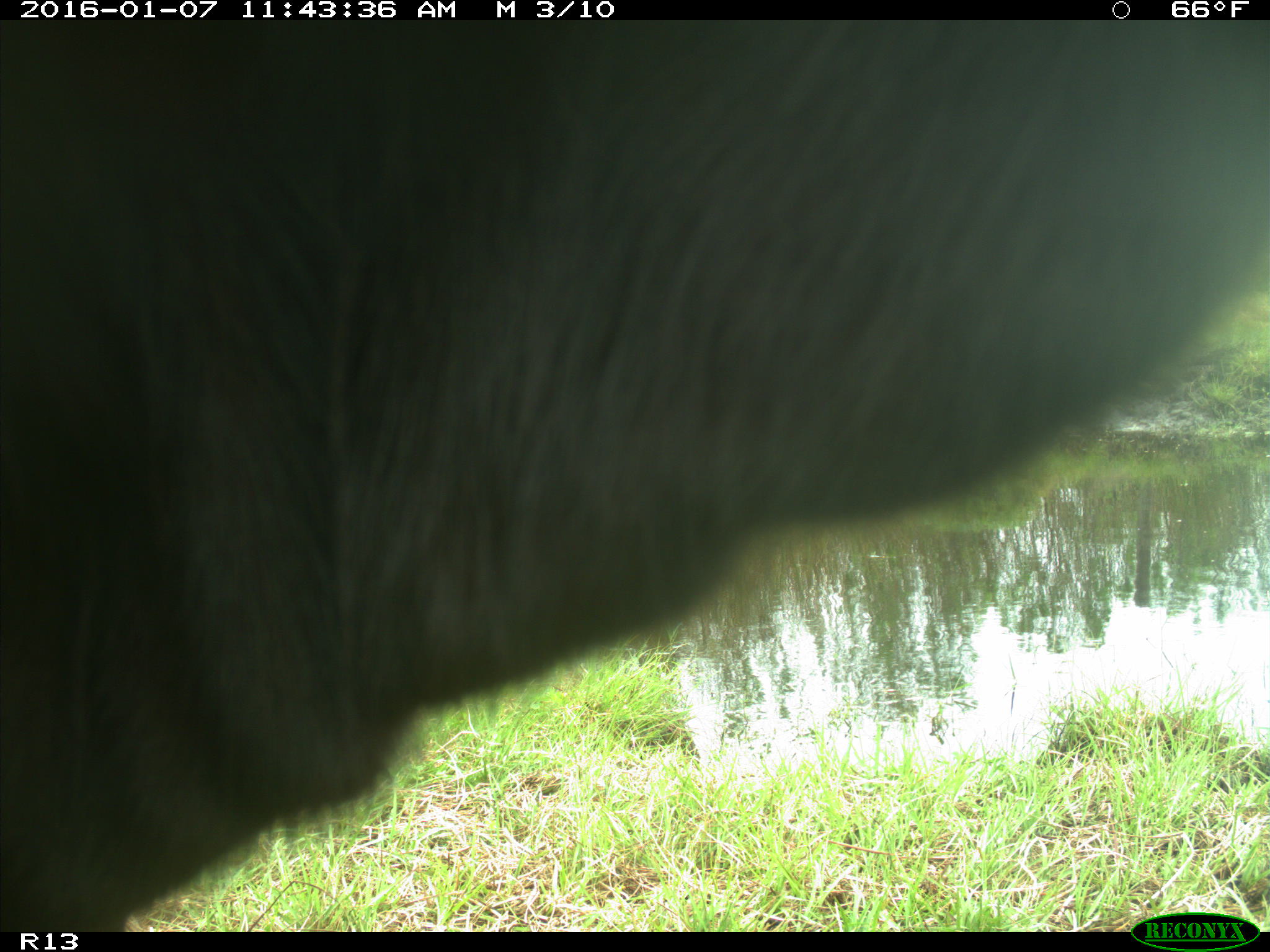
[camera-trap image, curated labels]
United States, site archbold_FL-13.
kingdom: Animalia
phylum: Chordata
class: Mammalia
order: Artiodactyla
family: Bovidae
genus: Bos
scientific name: Bos taurus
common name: domestic cow